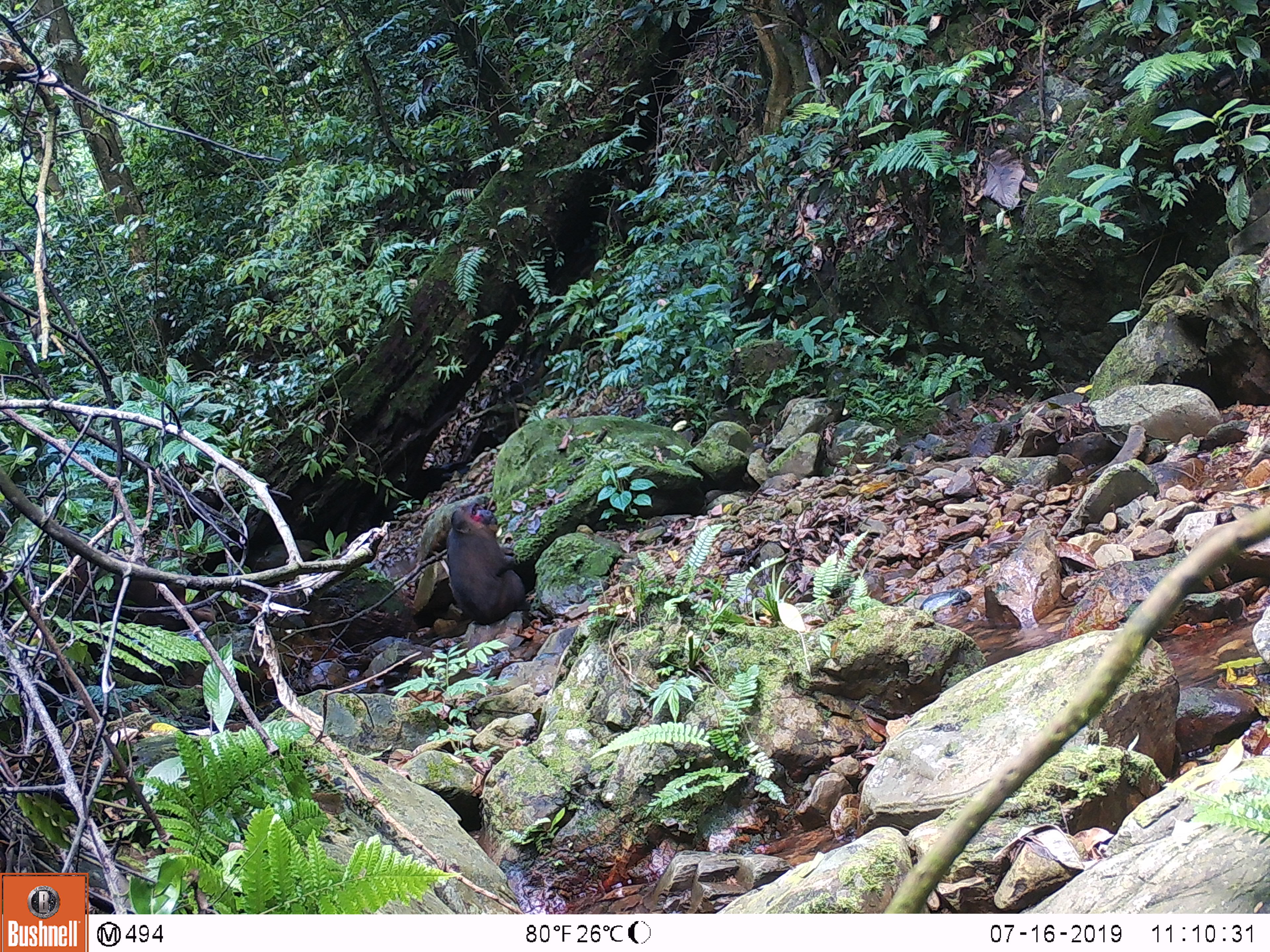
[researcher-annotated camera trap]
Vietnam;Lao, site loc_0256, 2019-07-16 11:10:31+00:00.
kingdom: Animalia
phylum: Chordata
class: Mammalia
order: Primates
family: Cercopithecidae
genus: Macaca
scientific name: Macaca arctoides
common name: stump-tailed macaque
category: stump tailed macaque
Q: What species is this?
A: Stump tailed macaque (stump-tailed macaque) (Macaca arctoides).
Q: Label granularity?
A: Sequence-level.